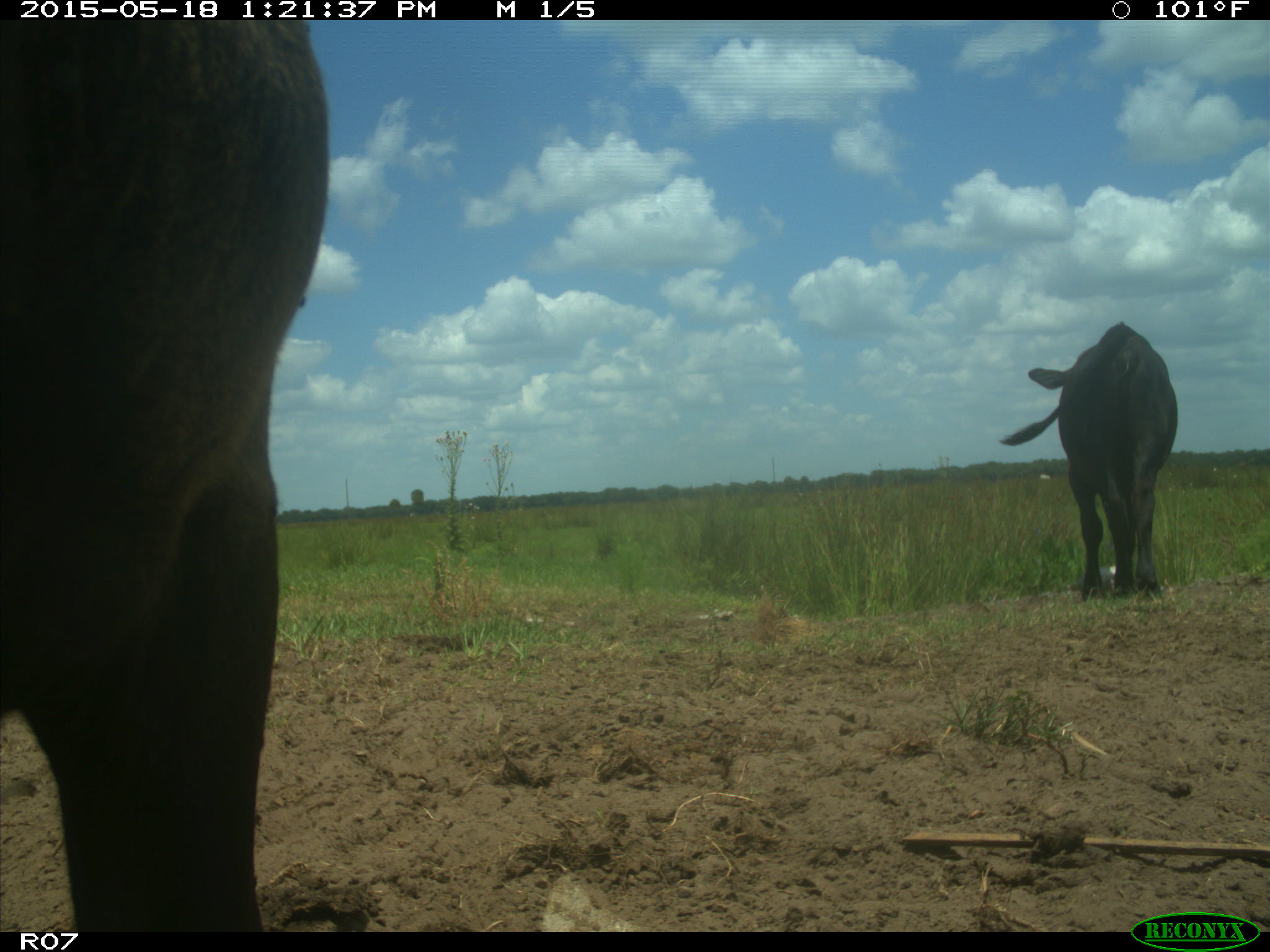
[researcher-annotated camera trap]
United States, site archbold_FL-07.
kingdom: Animalia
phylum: Chordata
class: Mammalia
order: Artiodactyla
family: Bovidae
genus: Bos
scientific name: Bos taurus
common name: domestic cow